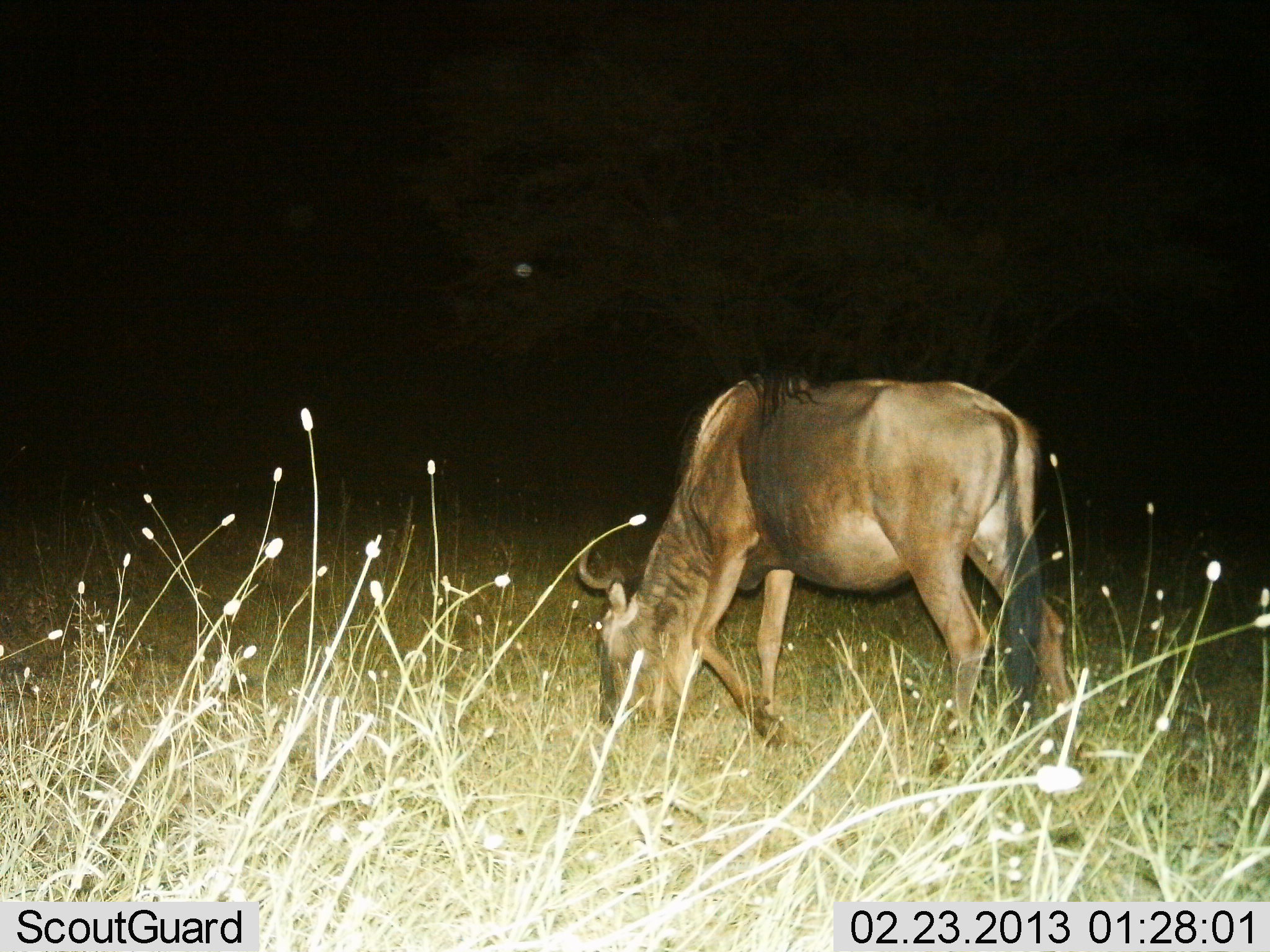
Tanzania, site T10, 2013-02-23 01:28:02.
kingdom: Animalia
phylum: Chordata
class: Mammalia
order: Artiodactyla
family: Bovidae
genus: Connochaetes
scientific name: Connochaetes taurinus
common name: blue wildebeest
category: wildebeest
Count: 1.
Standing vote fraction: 18%.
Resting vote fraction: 0%.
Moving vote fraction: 0%.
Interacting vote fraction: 0%.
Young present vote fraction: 0%.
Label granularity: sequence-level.